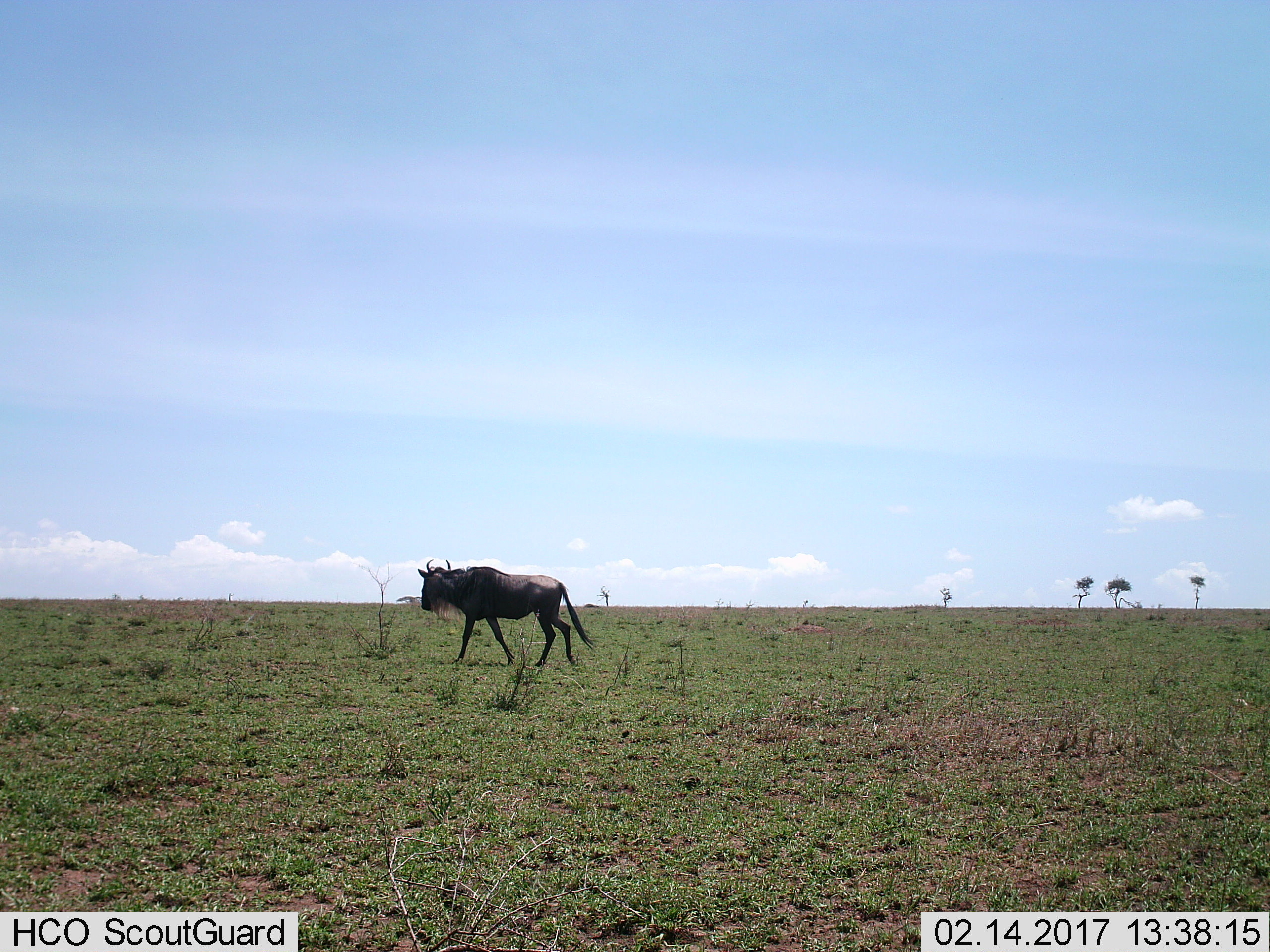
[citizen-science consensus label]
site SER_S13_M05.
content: unidentified animal